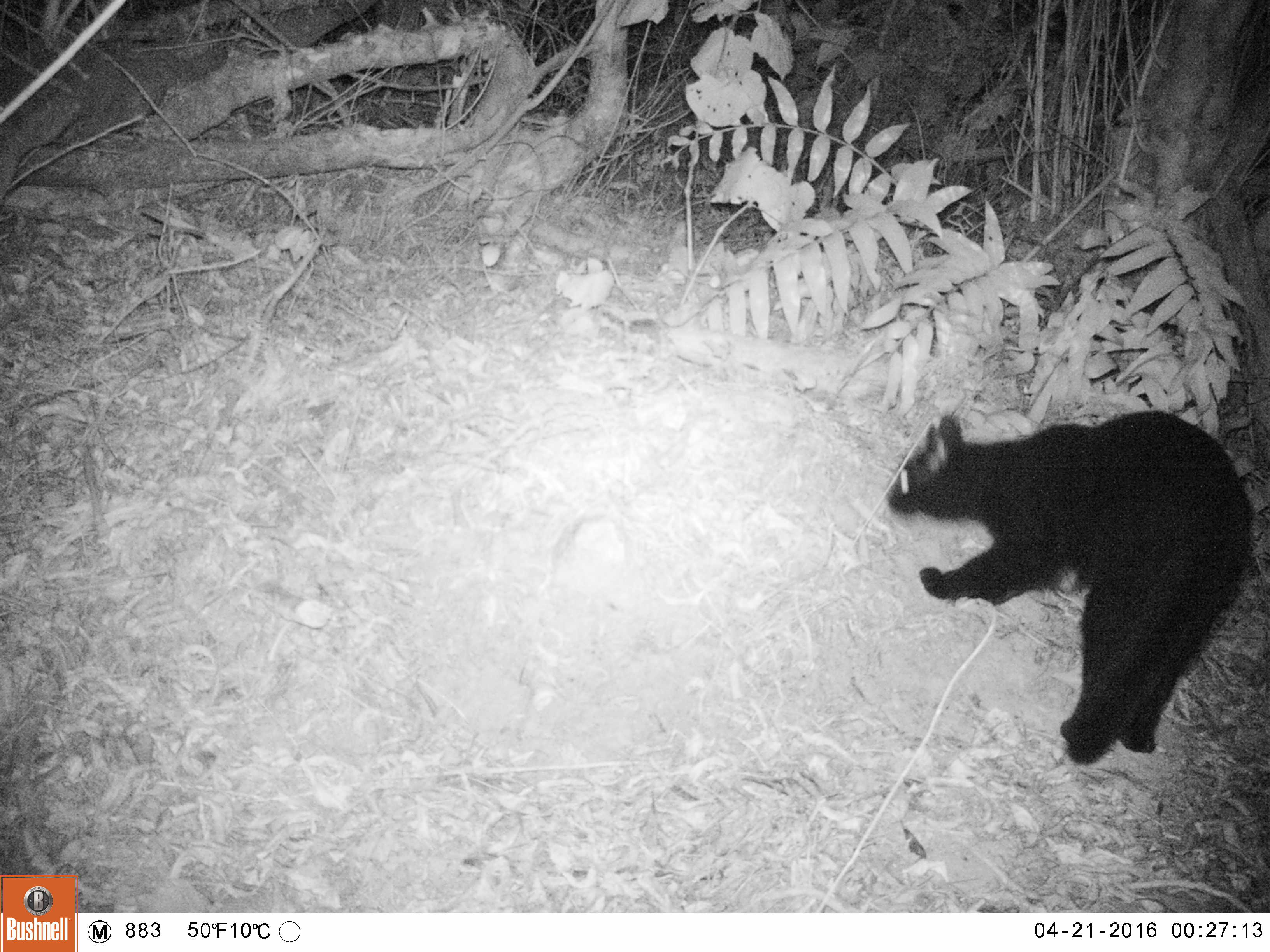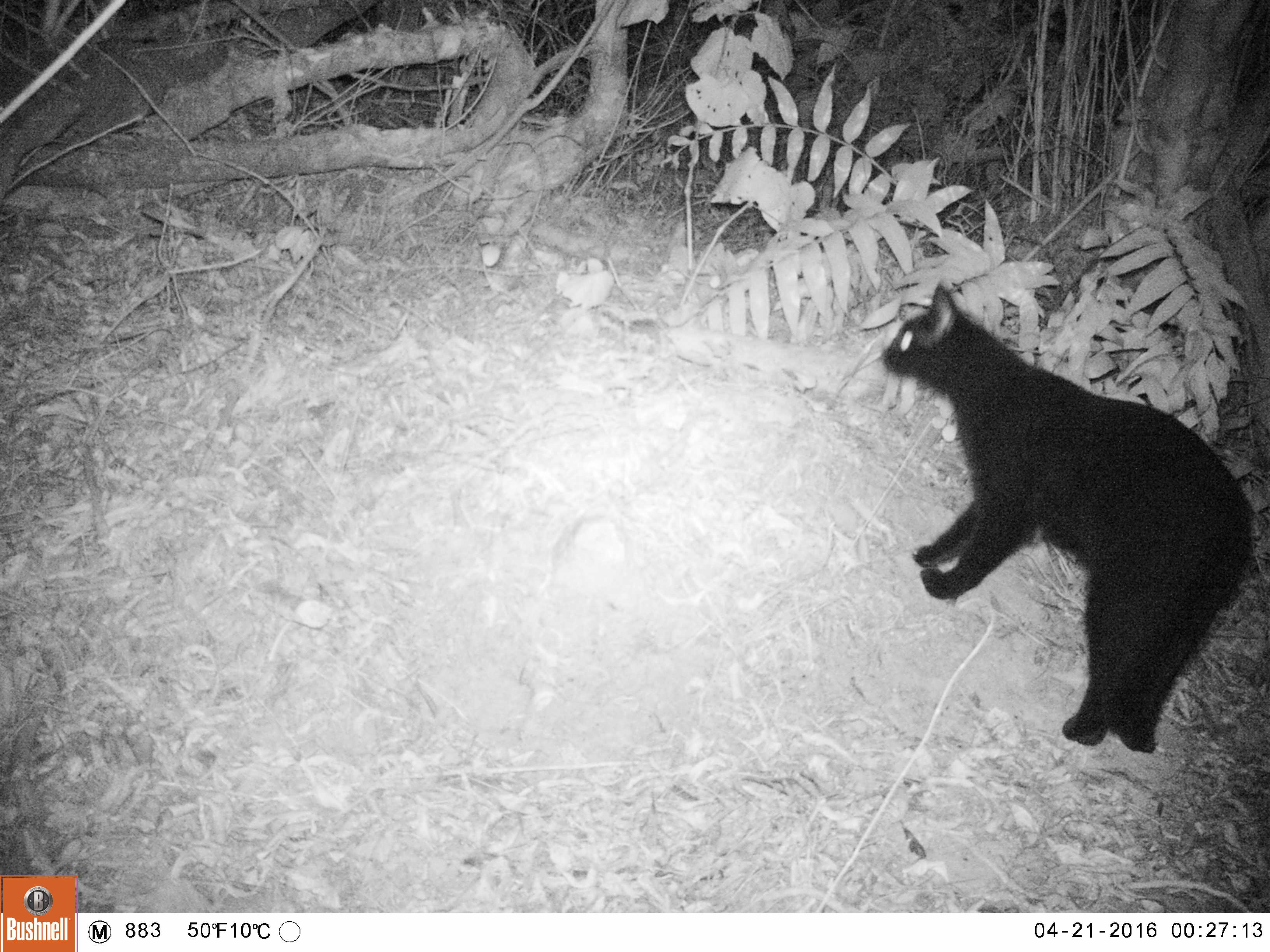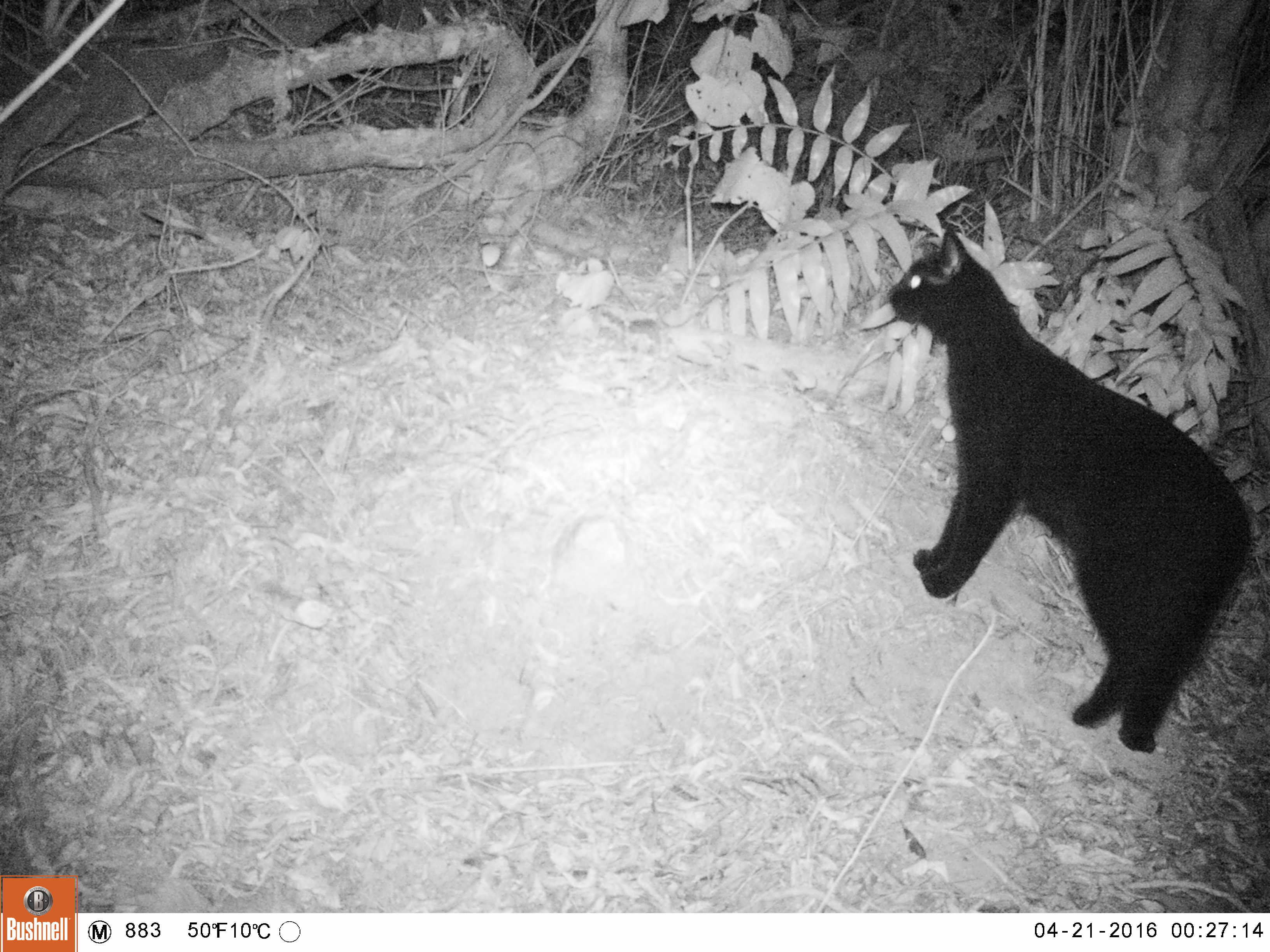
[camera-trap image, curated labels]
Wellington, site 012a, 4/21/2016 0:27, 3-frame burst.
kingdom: Animalia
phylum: Chordata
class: Mammalia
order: Carnivora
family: Felidae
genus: Felis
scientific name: Felis catus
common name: cat